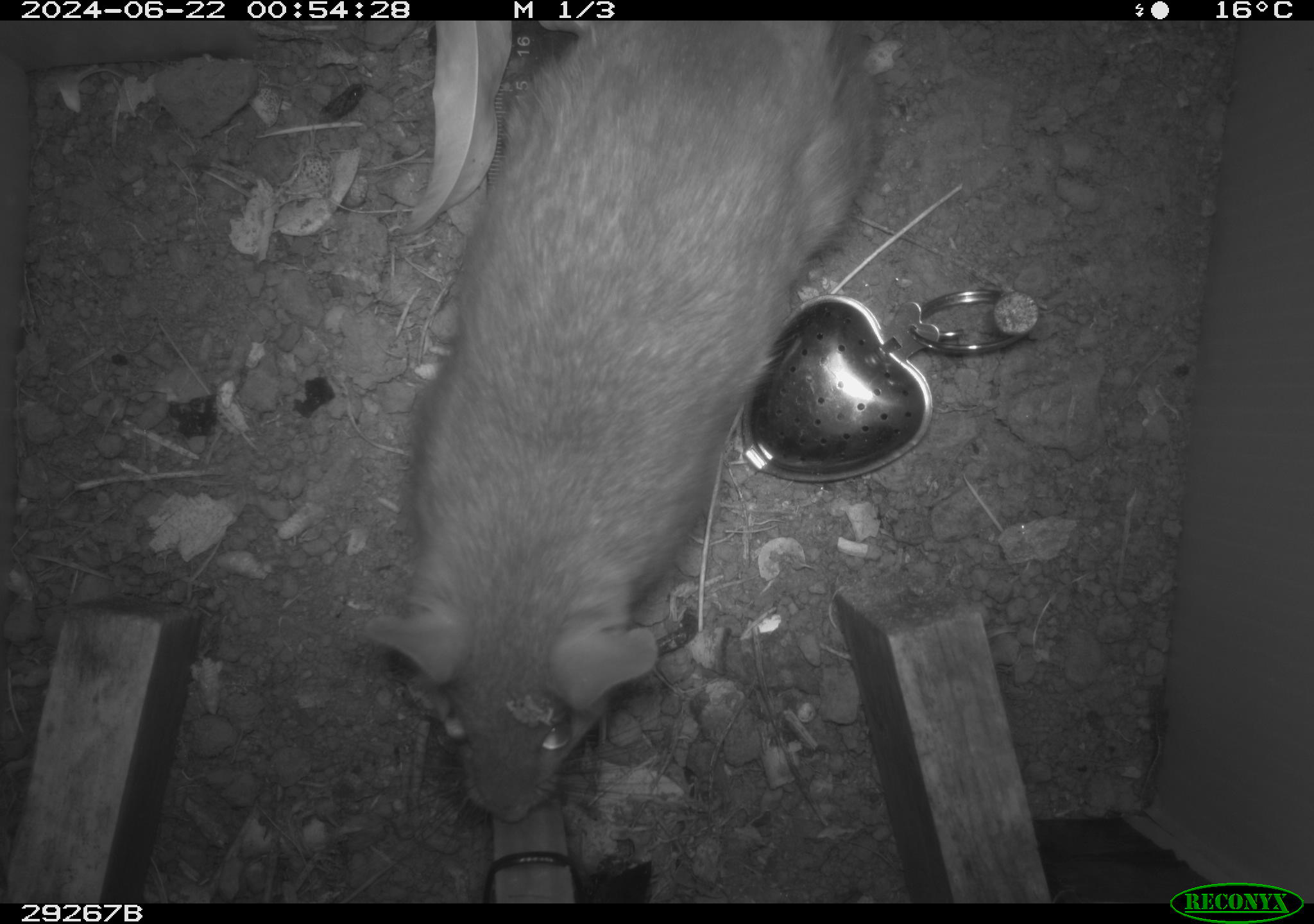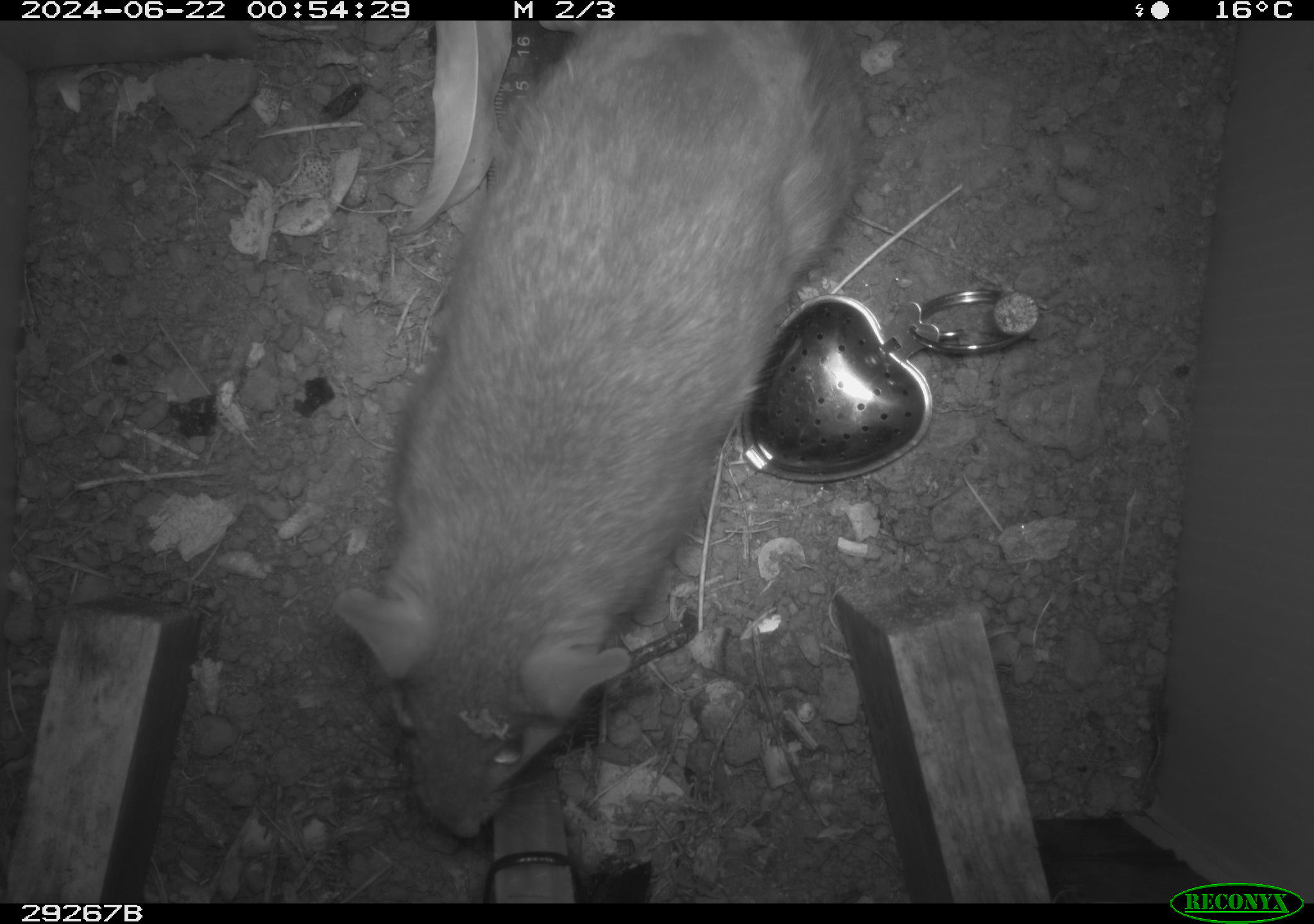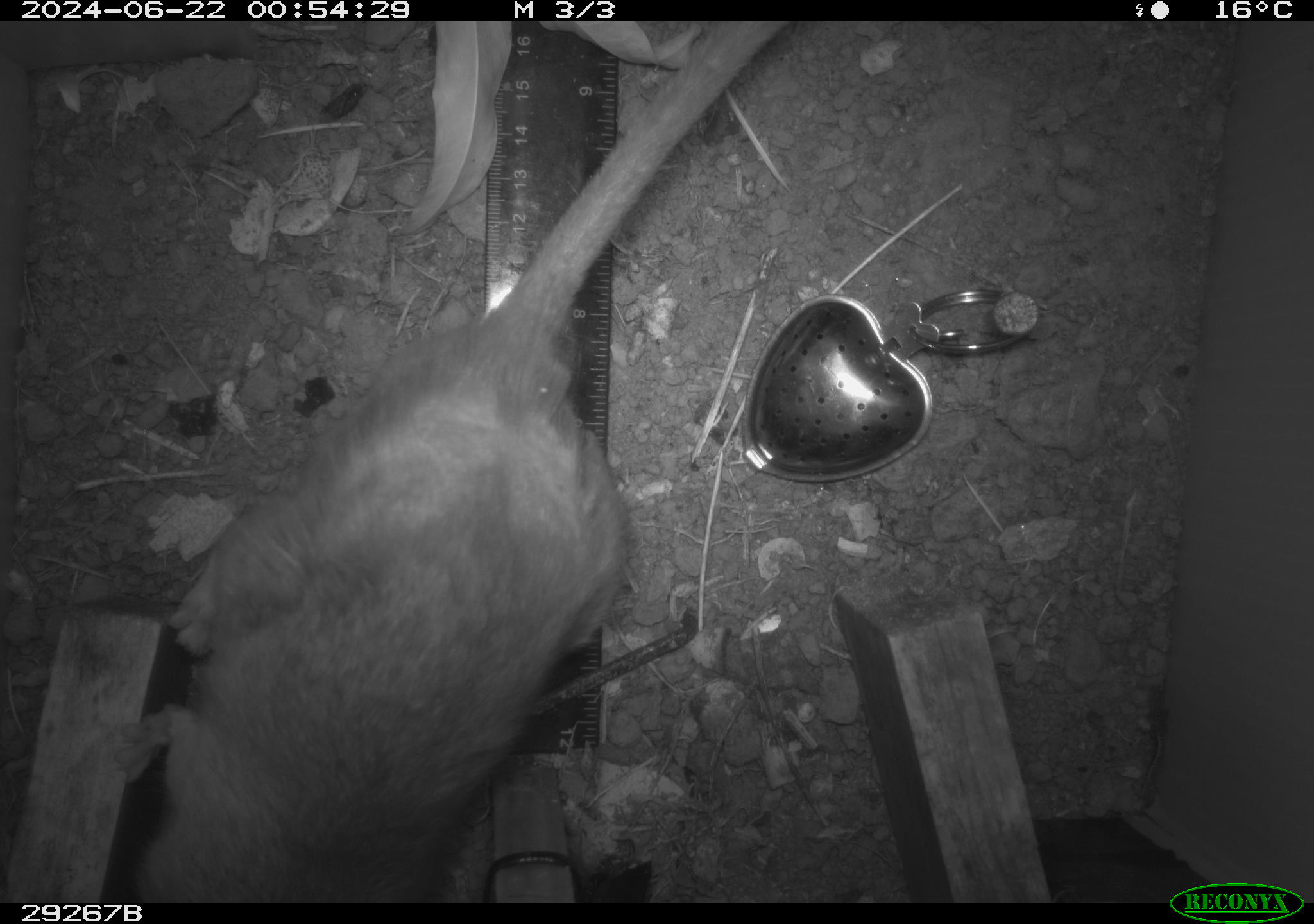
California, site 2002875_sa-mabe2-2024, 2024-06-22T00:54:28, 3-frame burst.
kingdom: Animalia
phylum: Chordata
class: Mammalia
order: Rodentia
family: Cricetidae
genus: Neotoma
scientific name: Neotoma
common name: pack rat or woodrat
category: neotoma species